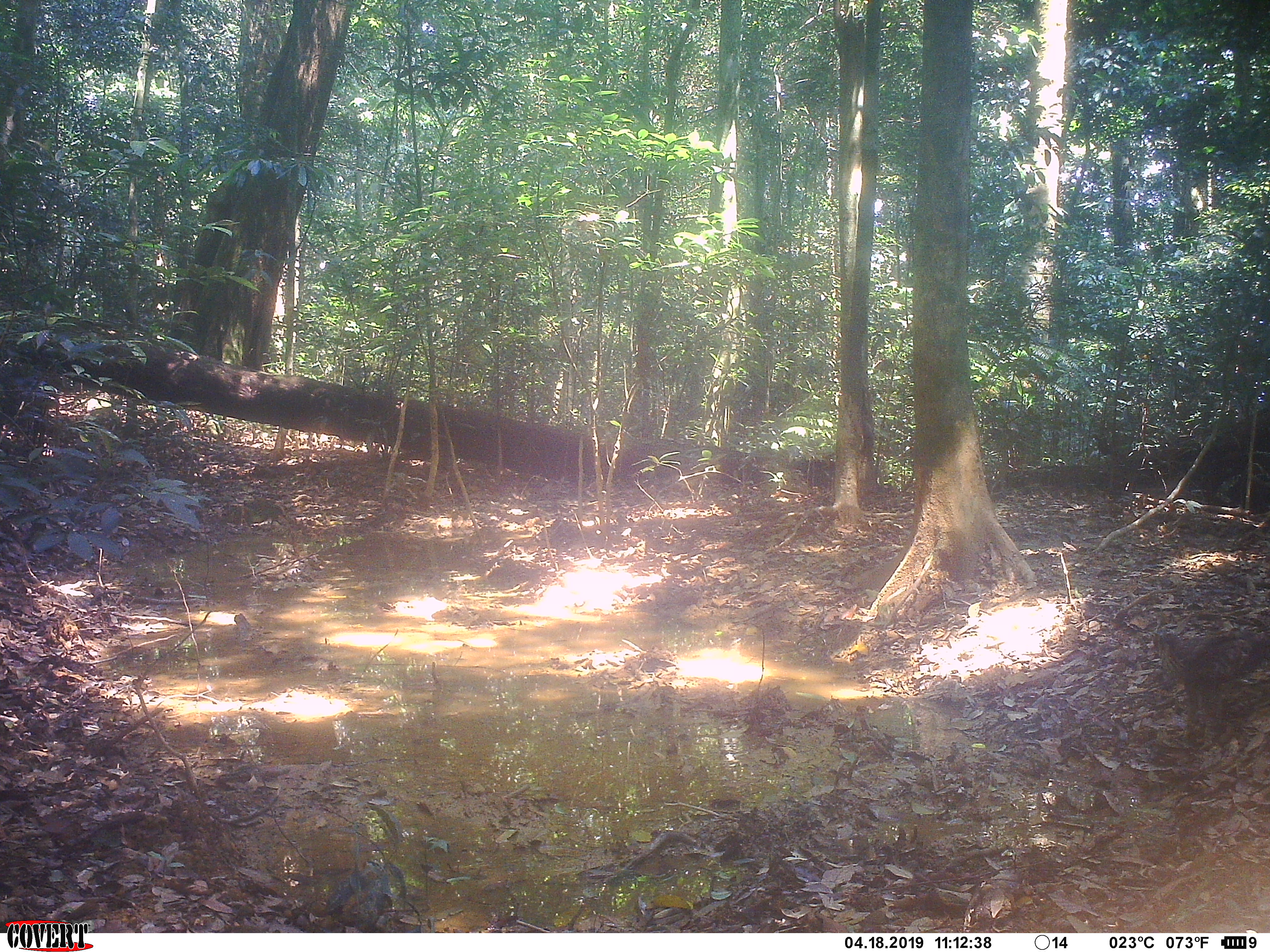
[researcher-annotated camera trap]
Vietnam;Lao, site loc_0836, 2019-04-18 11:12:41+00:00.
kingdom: Animalia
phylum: Chordata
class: Aves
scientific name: Aves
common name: bird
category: unidentified bird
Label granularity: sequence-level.